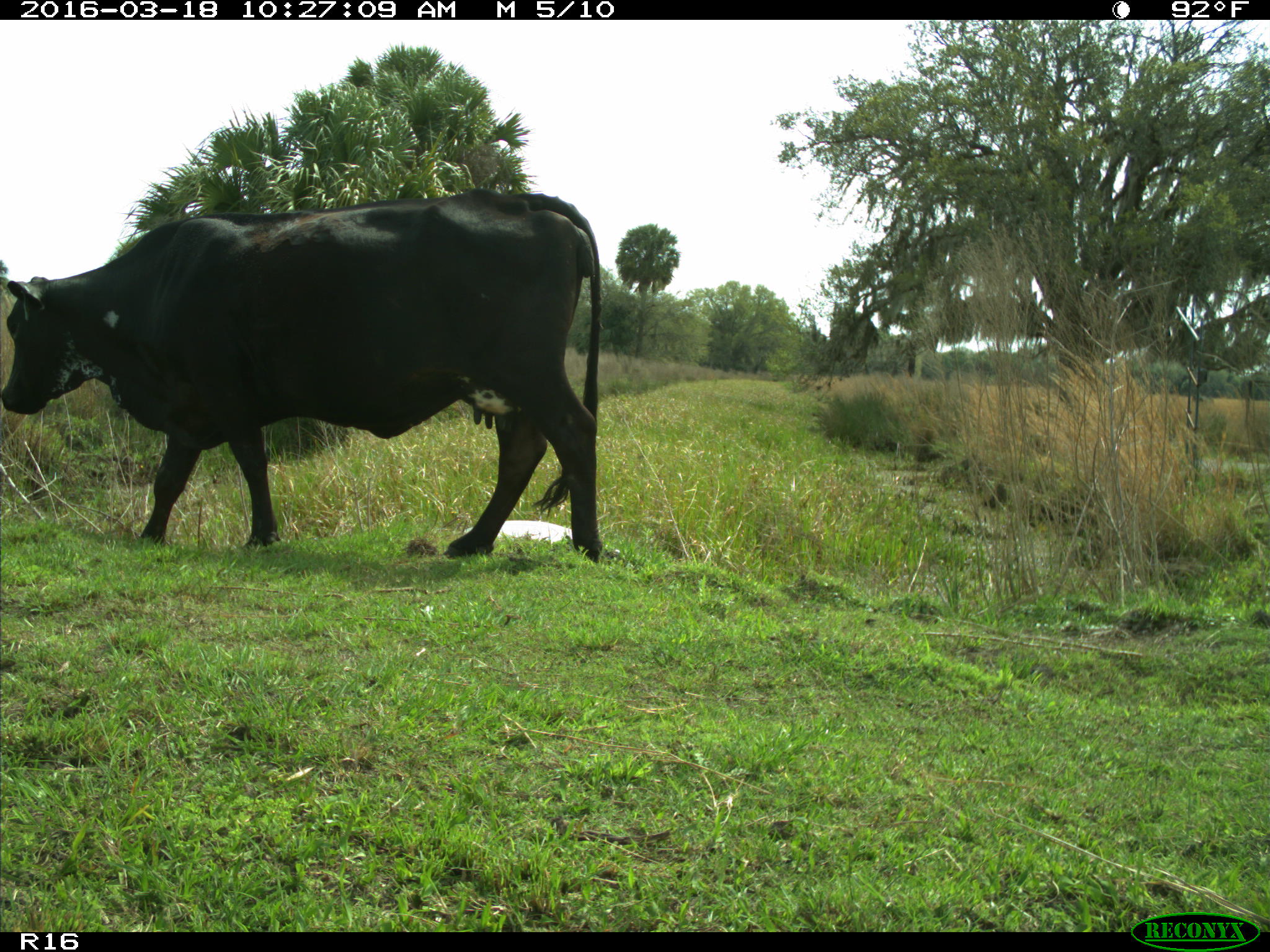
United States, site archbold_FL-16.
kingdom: Animalia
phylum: Chordata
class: Mammalia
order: Artiodactyla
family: Bovidae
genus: Bos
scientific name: Bos taurus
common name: domestic cow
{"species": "Bos taurus (domestic cow)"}